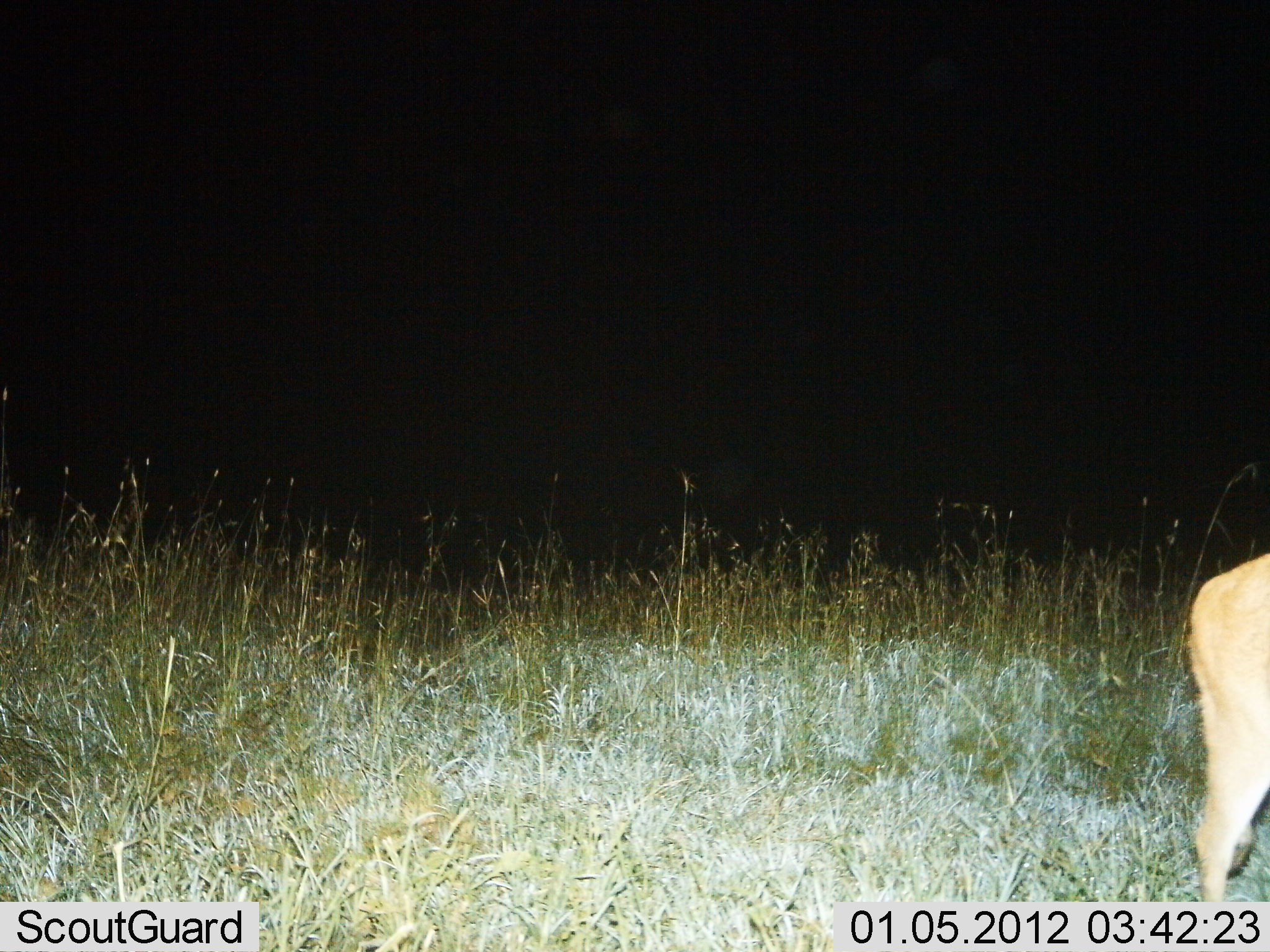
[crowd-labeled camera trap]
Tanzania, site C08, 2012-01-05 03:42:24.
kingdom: Animalia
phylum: Chordata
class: Mammalia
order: Artiodactyla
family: Bovidae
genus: Redunca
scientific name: Redunca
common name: reedbuck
Reedbuck (Redunca), count 1. Behavior (volunteer vote fractions): standing 50%, resting 0%, moving 50%, interacting 0%. Young present (vote fraction): 0%. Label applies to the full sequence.